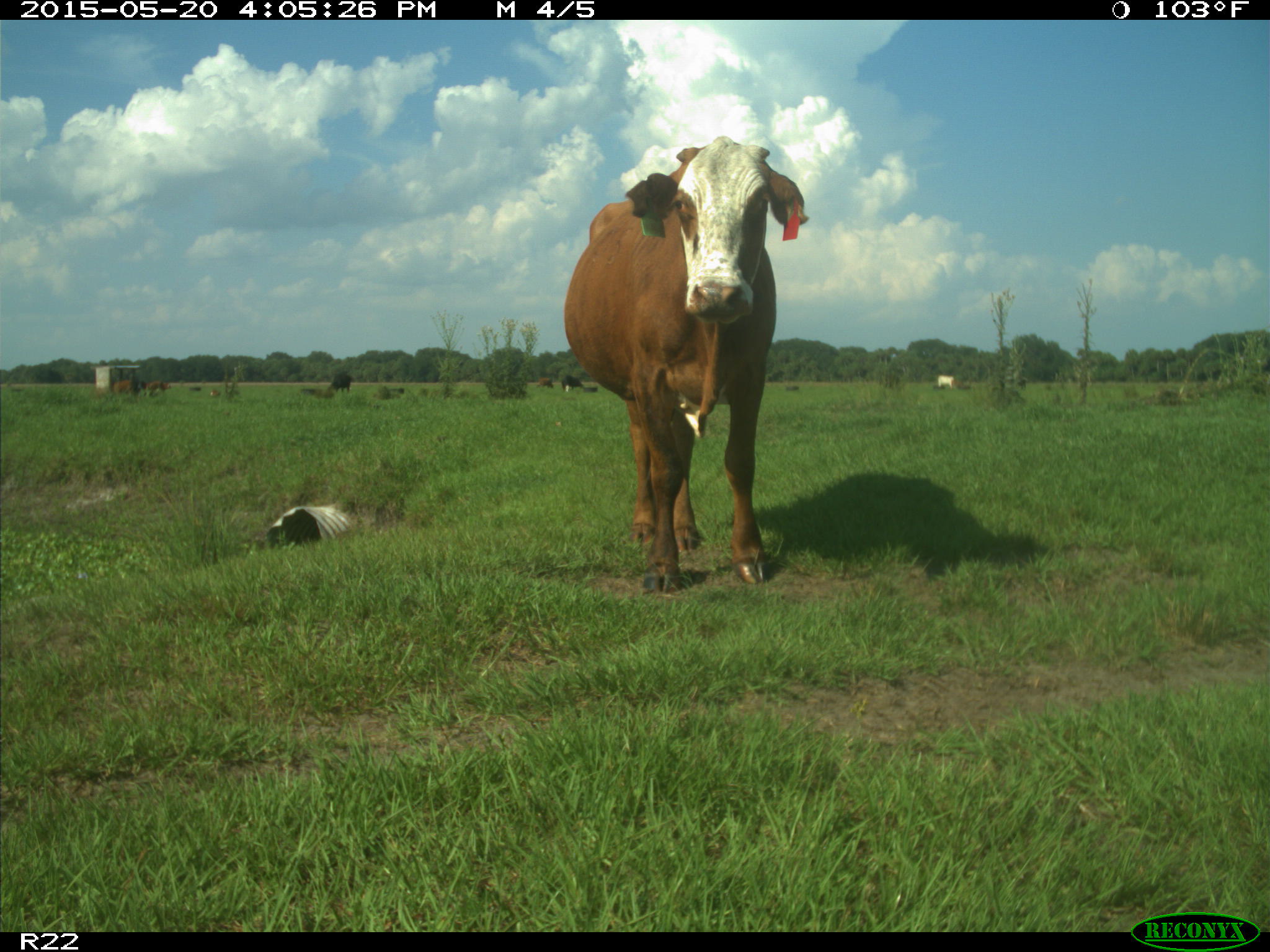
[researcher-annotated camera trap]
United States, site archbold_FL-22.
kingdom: Animalia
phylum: Chordata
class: Mammalia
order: Artiodactyla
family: Bovidae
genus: Bos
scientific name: Bos taurus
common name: domestic cow